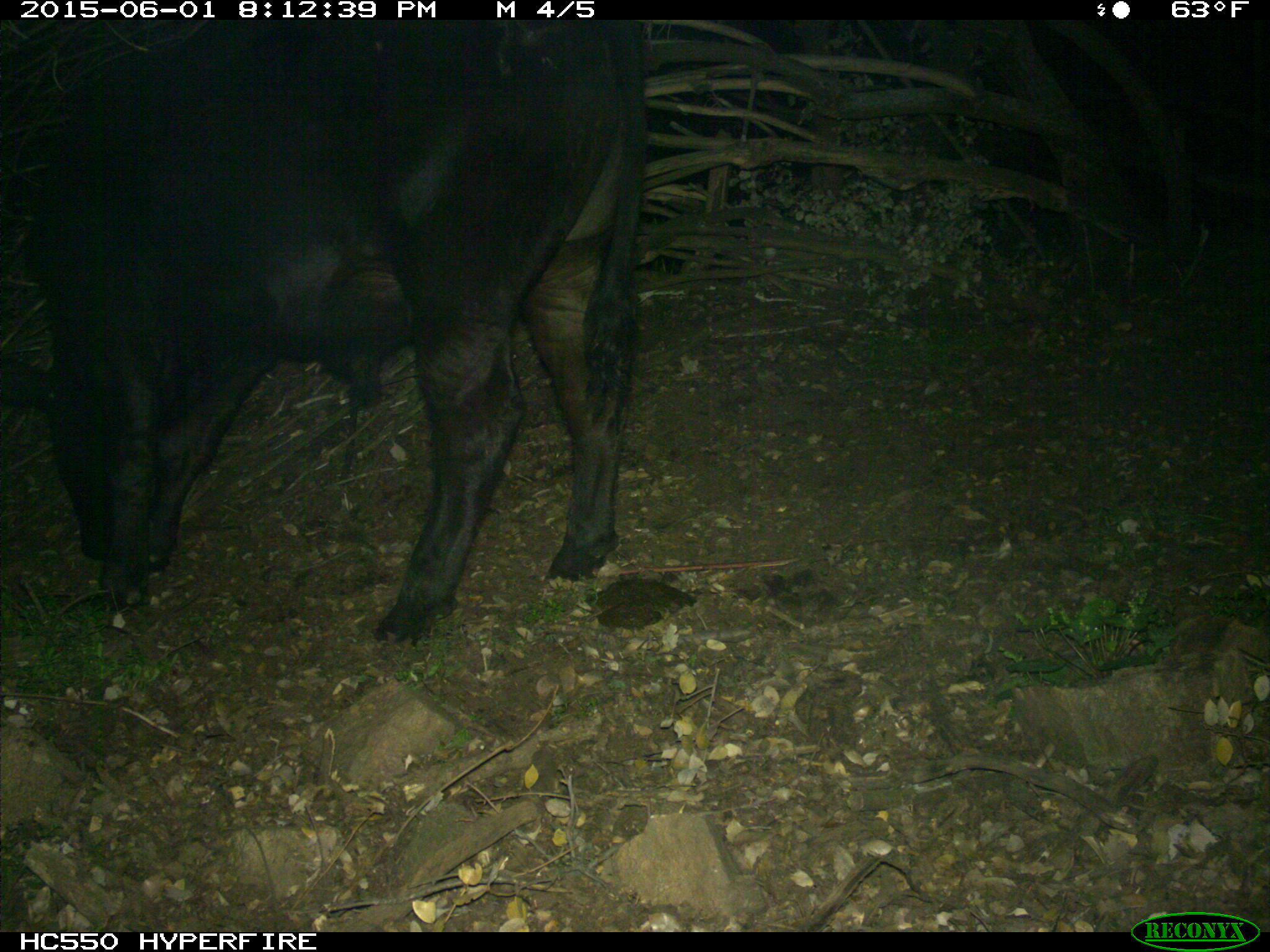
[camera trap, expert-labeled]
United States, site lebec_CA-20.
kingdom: Animalia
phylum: Chordata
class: Mammalia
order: Artiodactyla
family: Bovidae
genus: Bos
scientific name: Bos taurus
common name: domestic cow